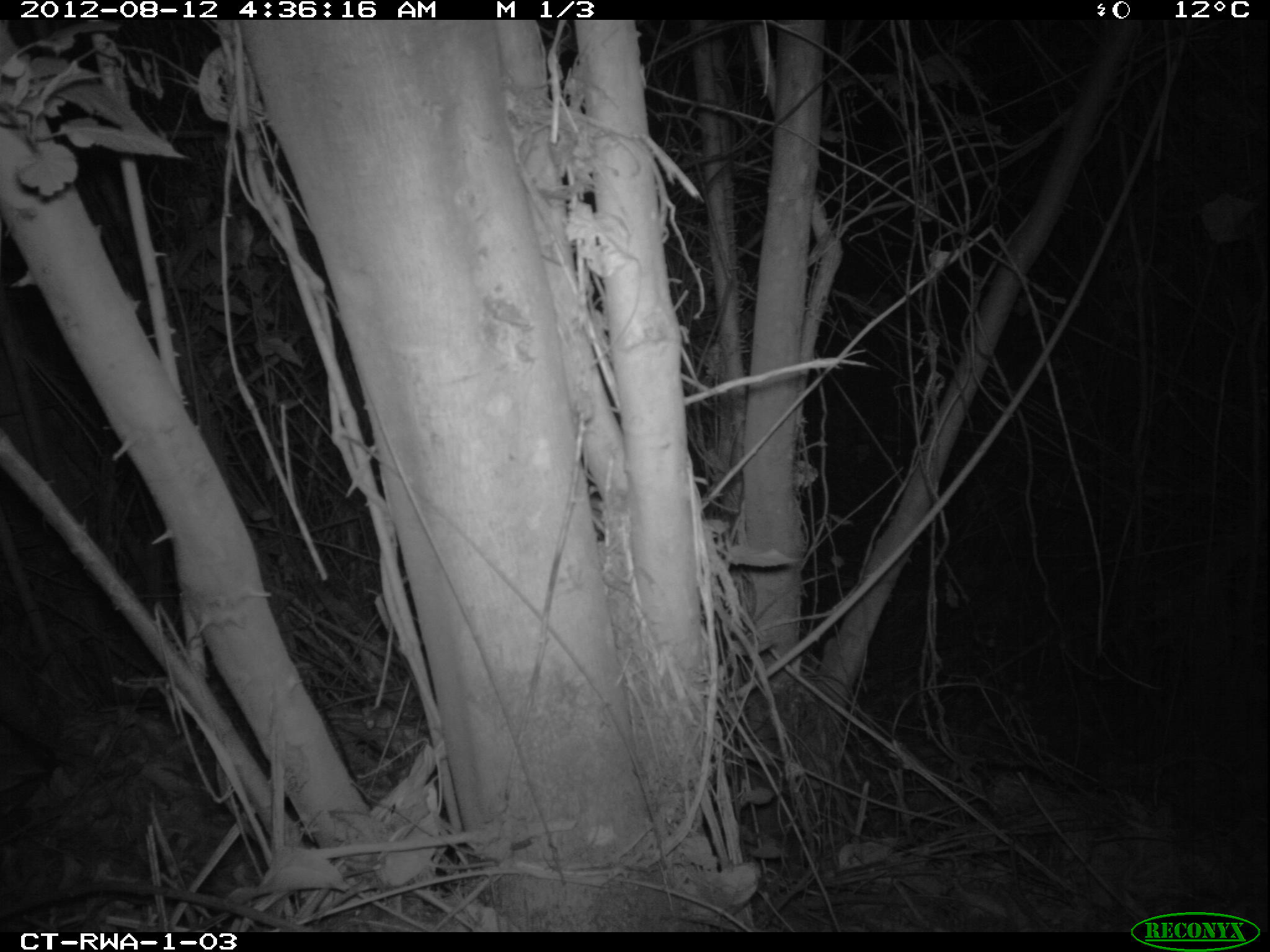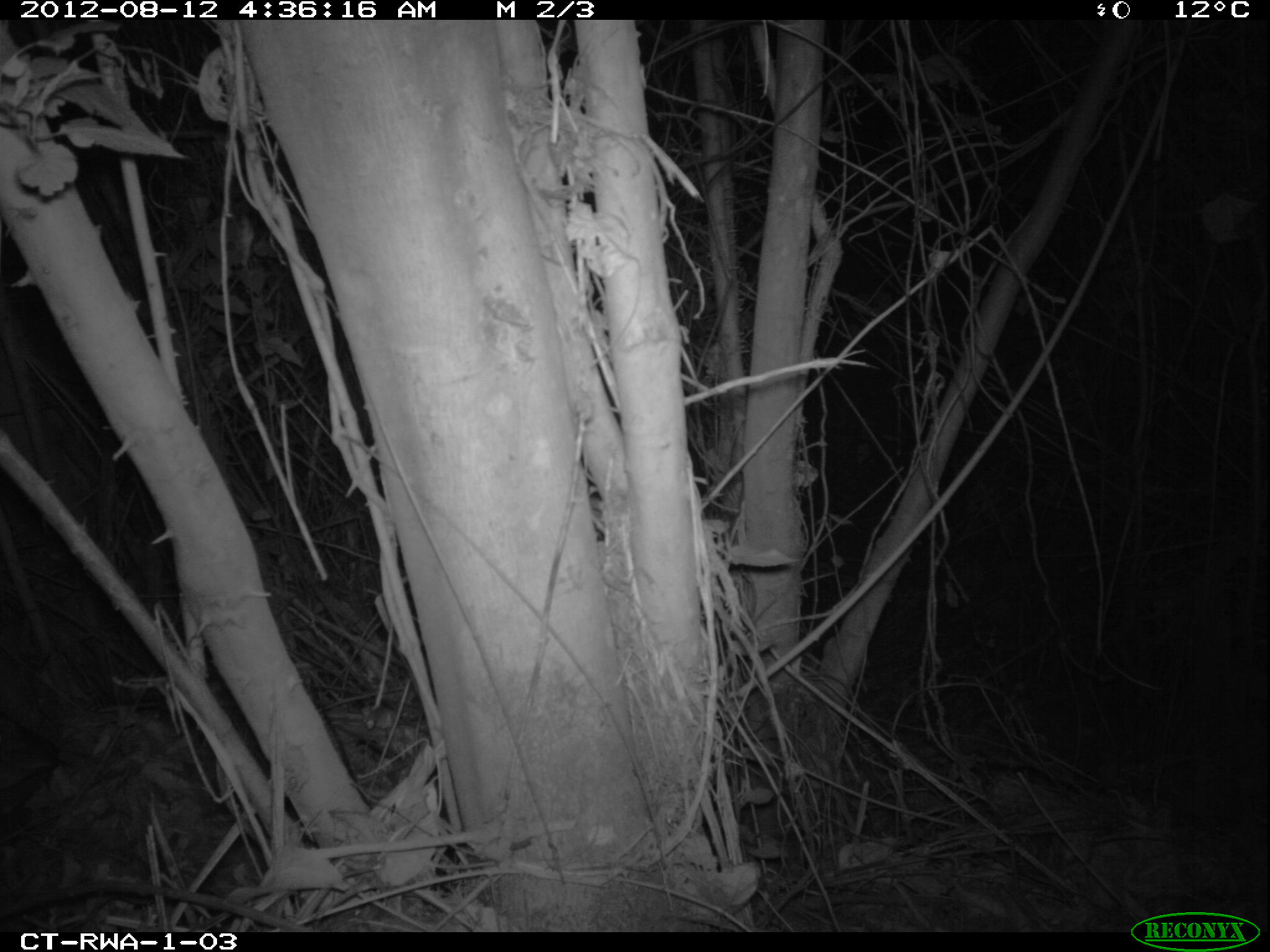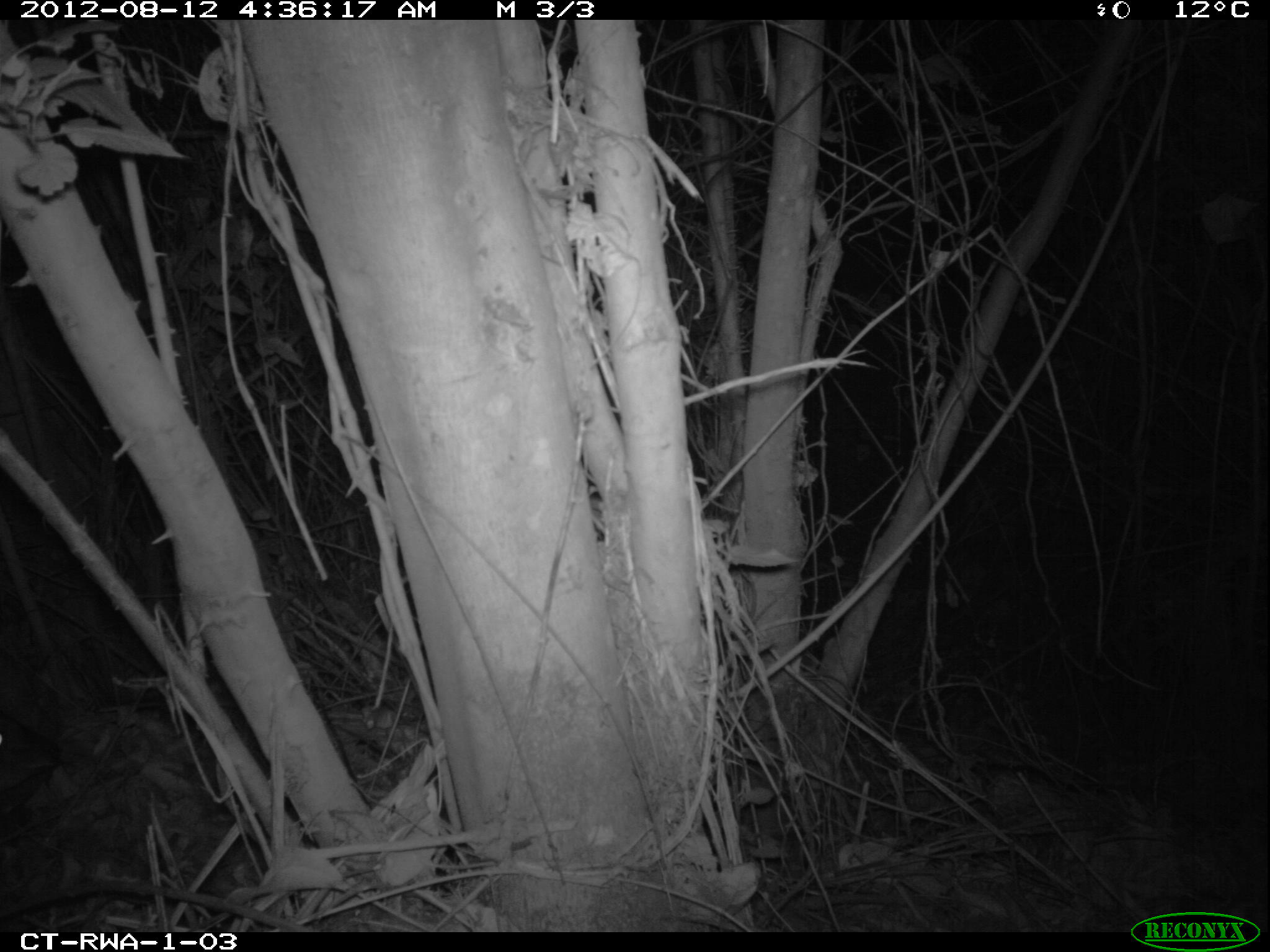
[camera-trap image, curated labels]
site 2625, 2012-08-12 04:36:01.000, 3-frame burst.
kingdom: Animalia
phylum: Chordata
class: Mammalia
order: Artiodactyla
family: Bovidae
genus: Cephalophus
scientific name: Cephalophus nigrifrons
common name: black-fronted duiker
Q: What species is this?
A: Cephalophus nigrifrons (black-fronted duiker).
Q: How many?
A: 1.